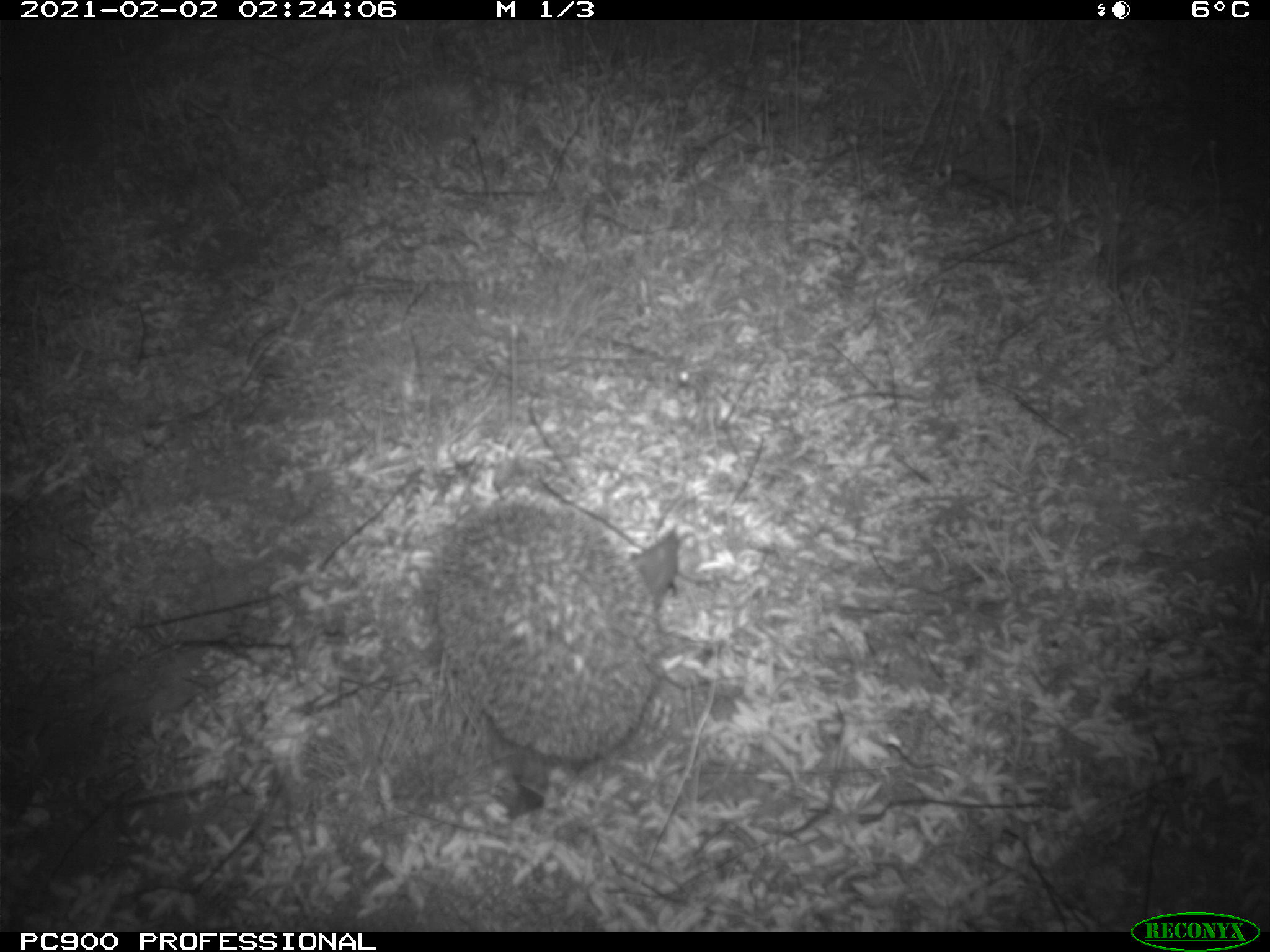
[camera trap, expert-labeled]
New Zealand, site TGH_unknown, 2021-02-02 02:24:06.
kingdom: Animalia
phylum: Chordata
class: Mammalia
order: Eulipotyphla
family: Erinaceidae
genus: Erinaceus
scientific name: Erinaceus europaeus europaeus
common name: european hedgehog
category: hedgehog